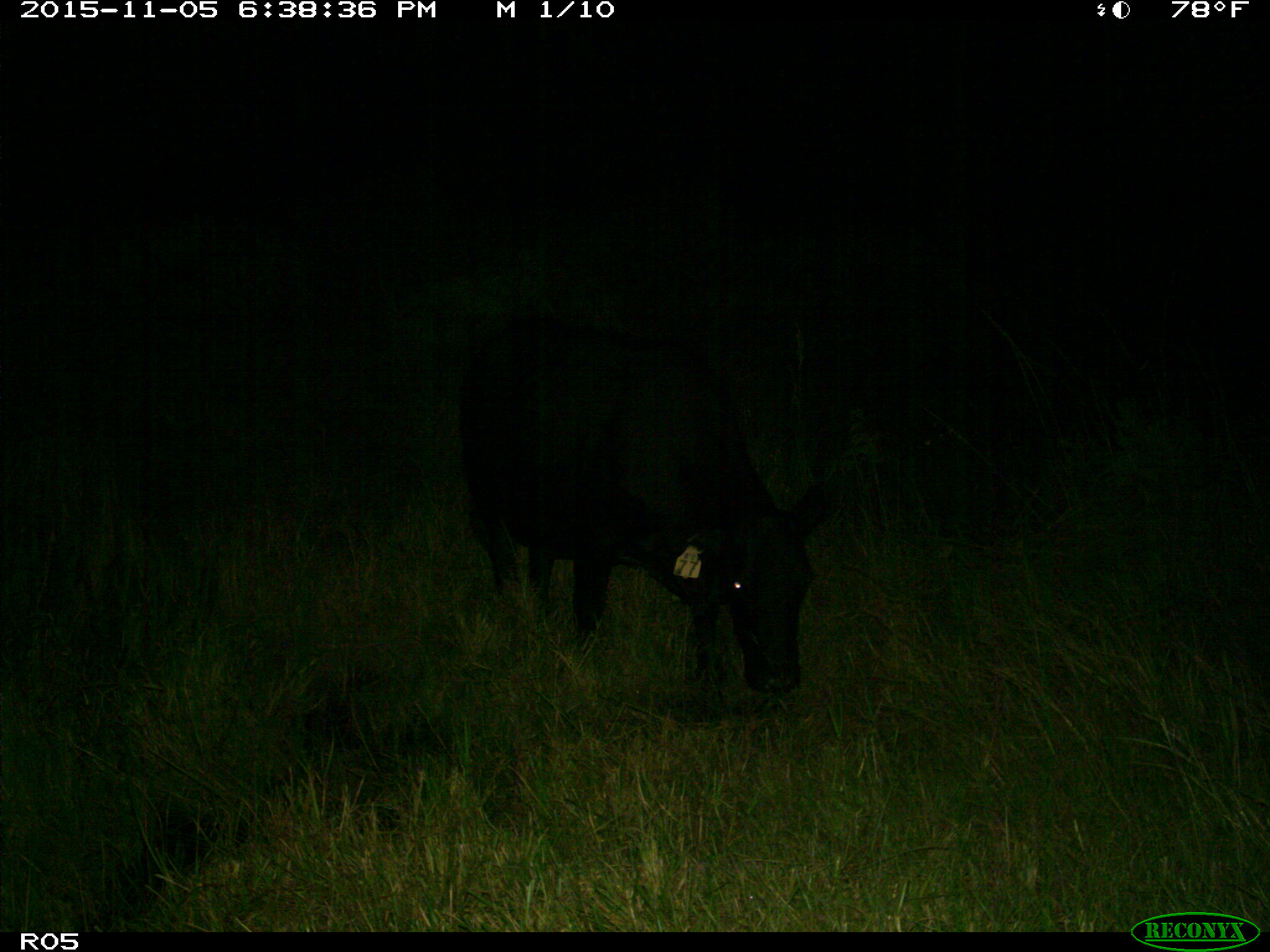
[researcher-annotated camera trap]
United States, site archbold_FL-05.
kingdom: Animalia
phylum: Chordata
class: Mammalia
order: Artiodactyla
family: Bovidae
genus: Bos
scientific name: Bos taurus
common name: domestic cow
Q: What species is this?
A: Bos taurus (domestic cow).